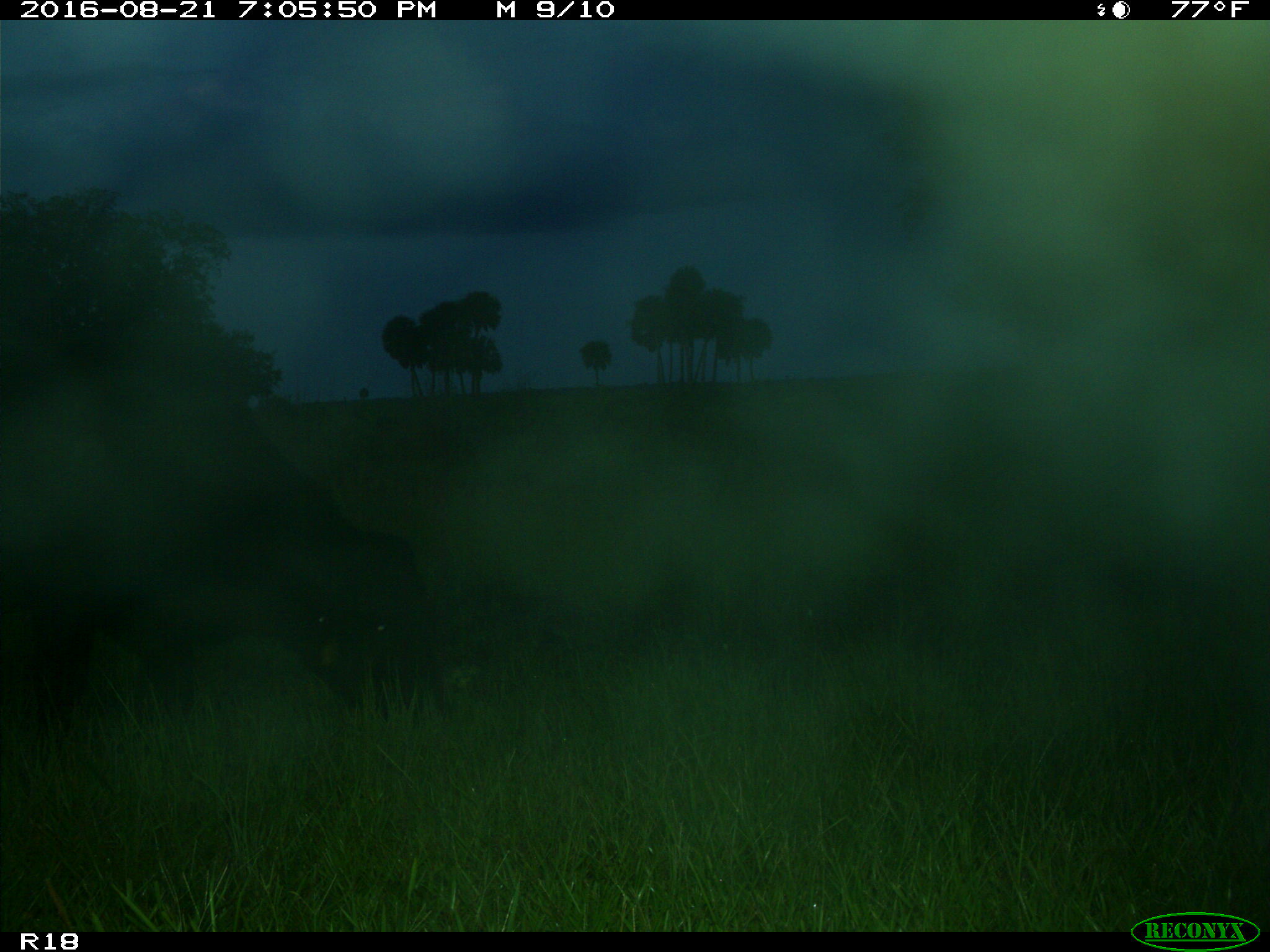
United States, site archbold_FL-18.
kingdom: Animalia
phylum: Chordata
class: Mammalia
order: Artiodactyla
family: Bovidae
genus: Bos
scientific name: Bos taurus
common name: domestic cow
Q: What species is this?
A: Bos taurus (domestic cow).